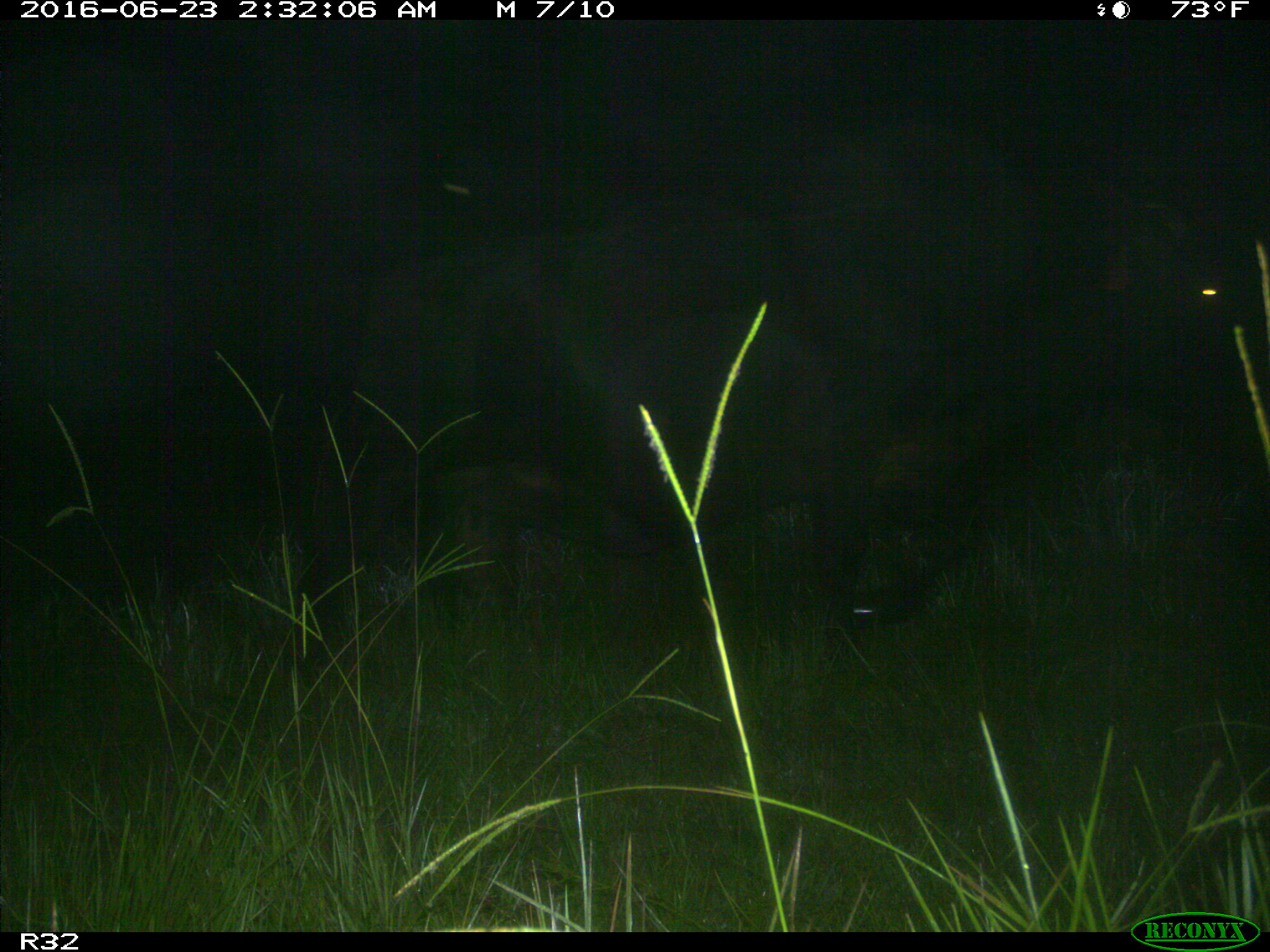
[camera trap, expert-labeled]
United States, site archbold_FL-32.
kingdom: Animalia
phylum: Chordata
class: Mammalia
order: Artiodactyla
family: Bovidae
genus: Bos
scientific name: Bos taurus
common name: domestic cow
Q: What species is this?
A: Bos taurus (domestic cow).